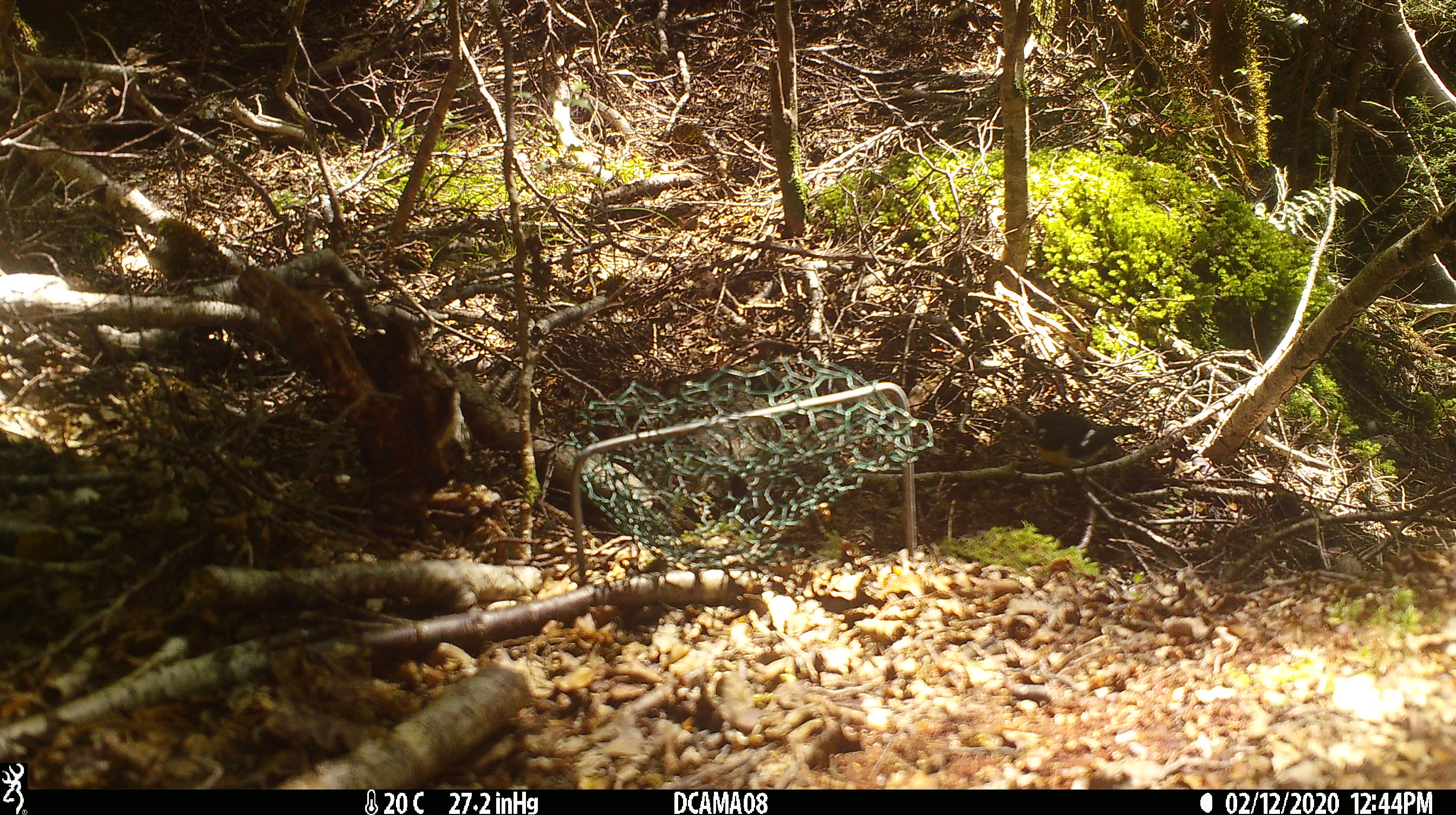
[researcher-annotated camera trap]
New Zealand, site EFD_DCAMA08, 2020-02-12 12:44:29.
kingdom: Animalia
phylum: Chordata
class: Aves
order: Passeriformes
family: Petroicidae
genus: Petroica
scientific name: Petroica macrocephala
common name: tomtit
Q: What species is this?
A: Tomtit (Petroica macrocephala).